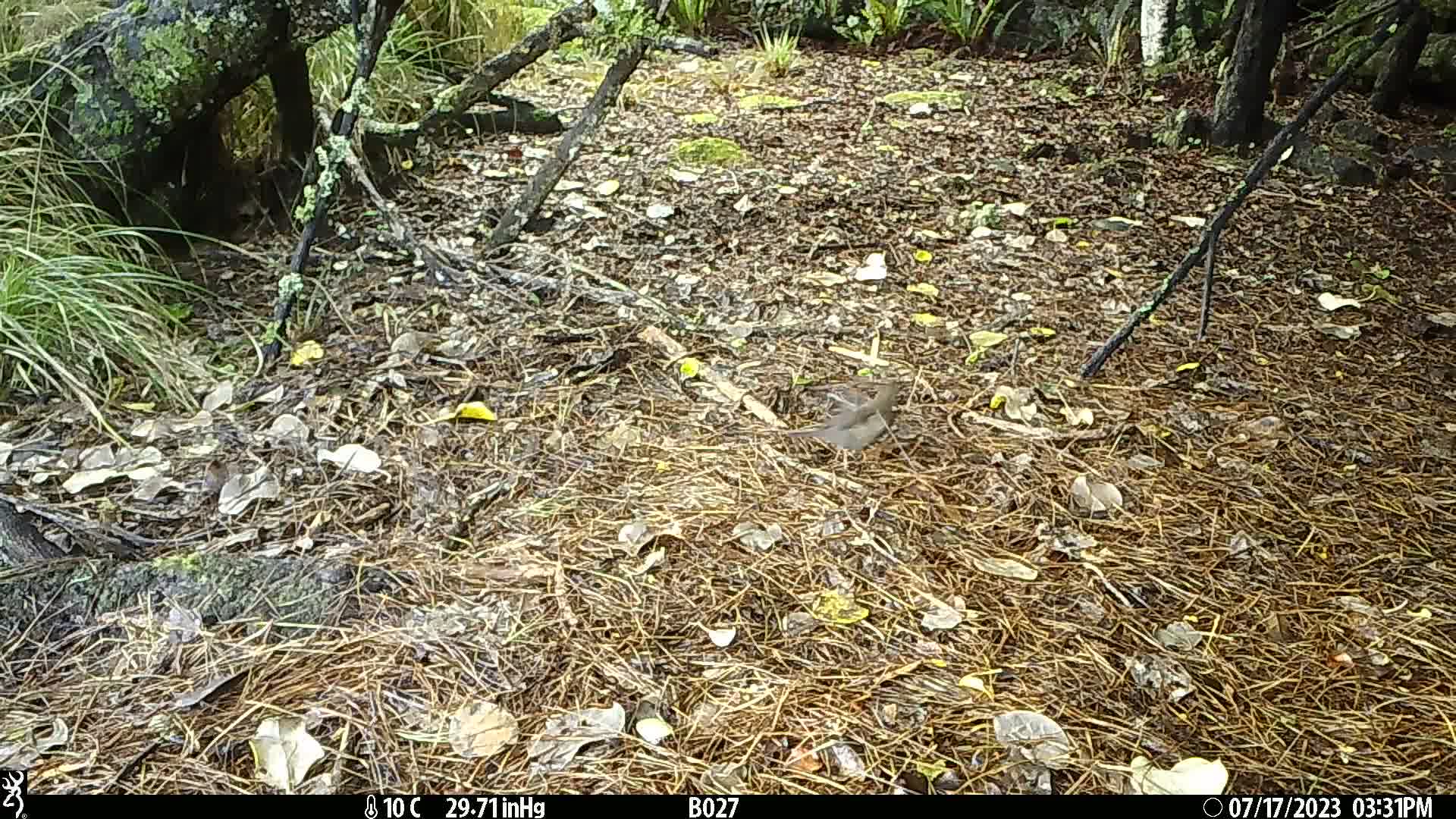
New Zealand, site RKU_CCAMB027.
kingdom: Animalia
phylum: Chordata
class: Aves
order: Passeriformes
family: Turdidae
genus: Turdus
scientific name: Turdus philomelos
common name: song thrush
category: thrush